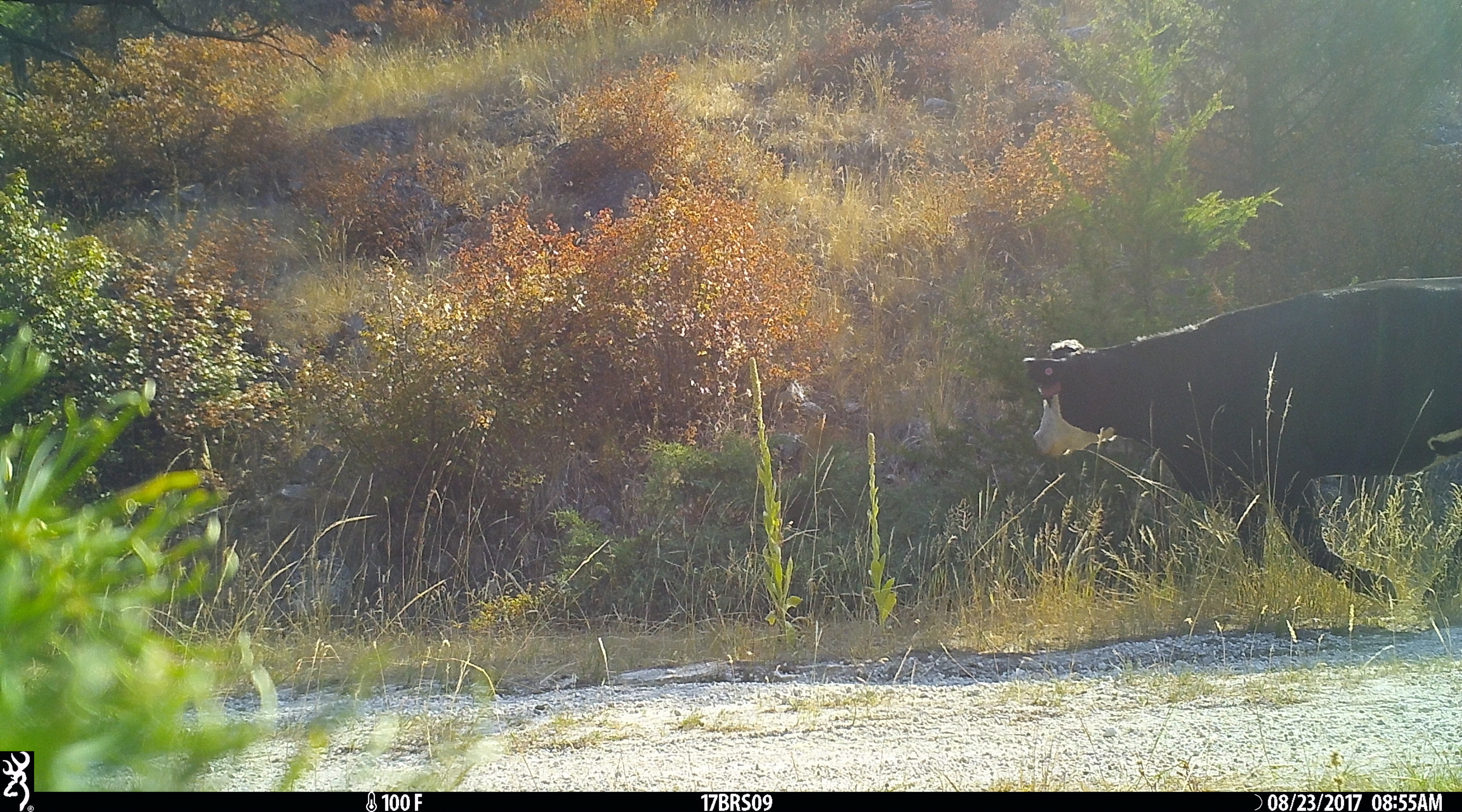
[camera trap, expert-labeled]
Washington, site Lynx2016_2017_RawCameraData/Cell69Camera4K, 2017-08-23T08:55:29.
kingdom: Animalia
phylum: Chordata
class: Mammalia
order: Artiodactyla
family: Bovidae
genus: Bos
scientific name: Bos taurus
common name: domestic cattle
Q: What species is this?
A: Domestic cattle (Bos taurus).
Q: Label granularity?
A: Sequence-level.